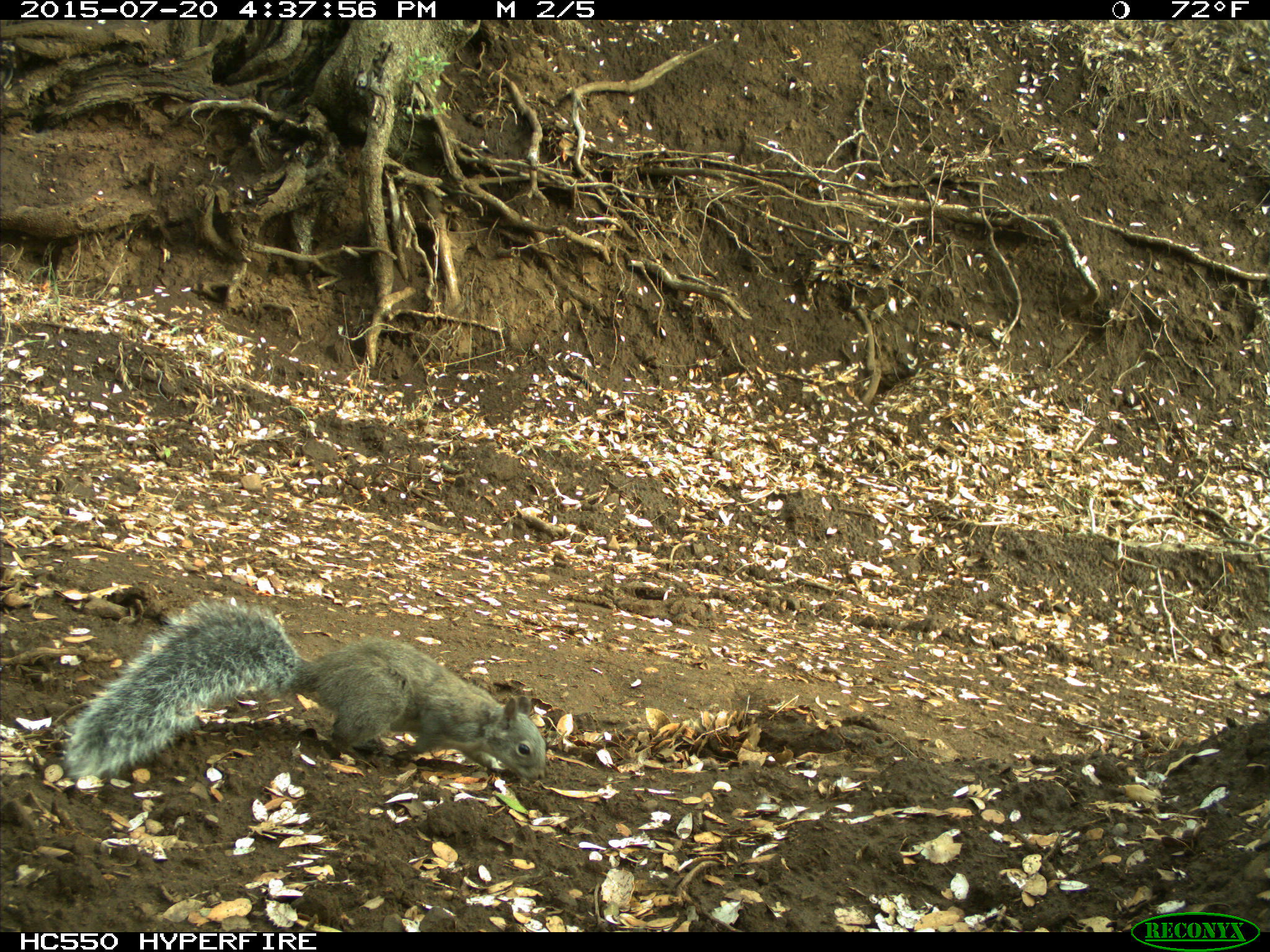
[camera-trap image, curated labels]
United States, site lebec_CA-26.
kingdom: Animalia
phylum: Chordata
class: Mammalia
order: Rodentia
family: Sciuridae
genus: Sciurus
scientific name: Sciurus carolinensis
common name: eastern gray squirrel